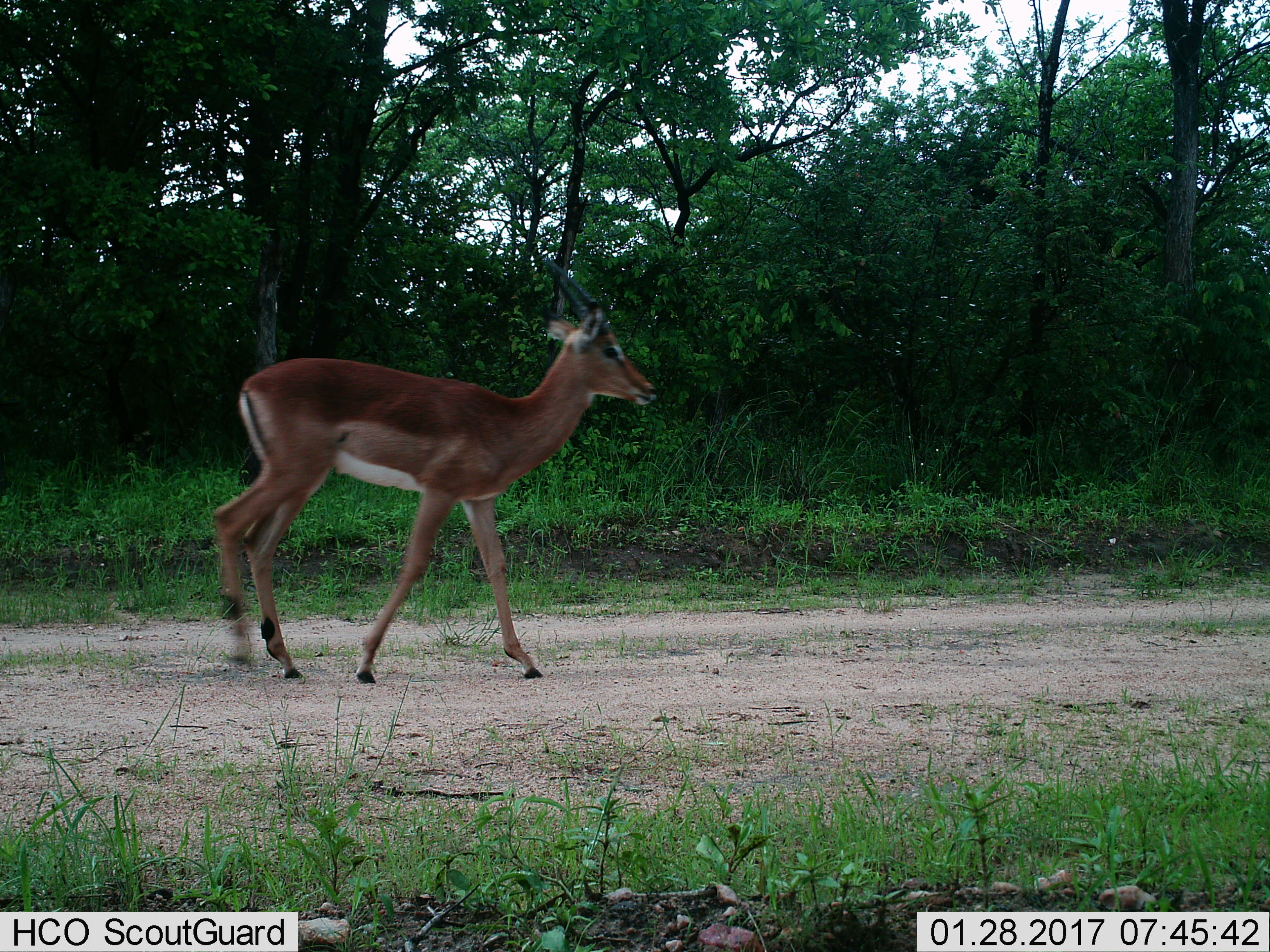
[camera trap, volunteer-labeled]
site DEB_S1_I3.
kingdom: Animalia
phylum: Chordata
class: Mammalia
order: Artiodactyla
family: Bovidae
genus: Aepyceros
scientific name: Aepyceros melampus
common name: impala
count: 1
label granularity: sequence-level